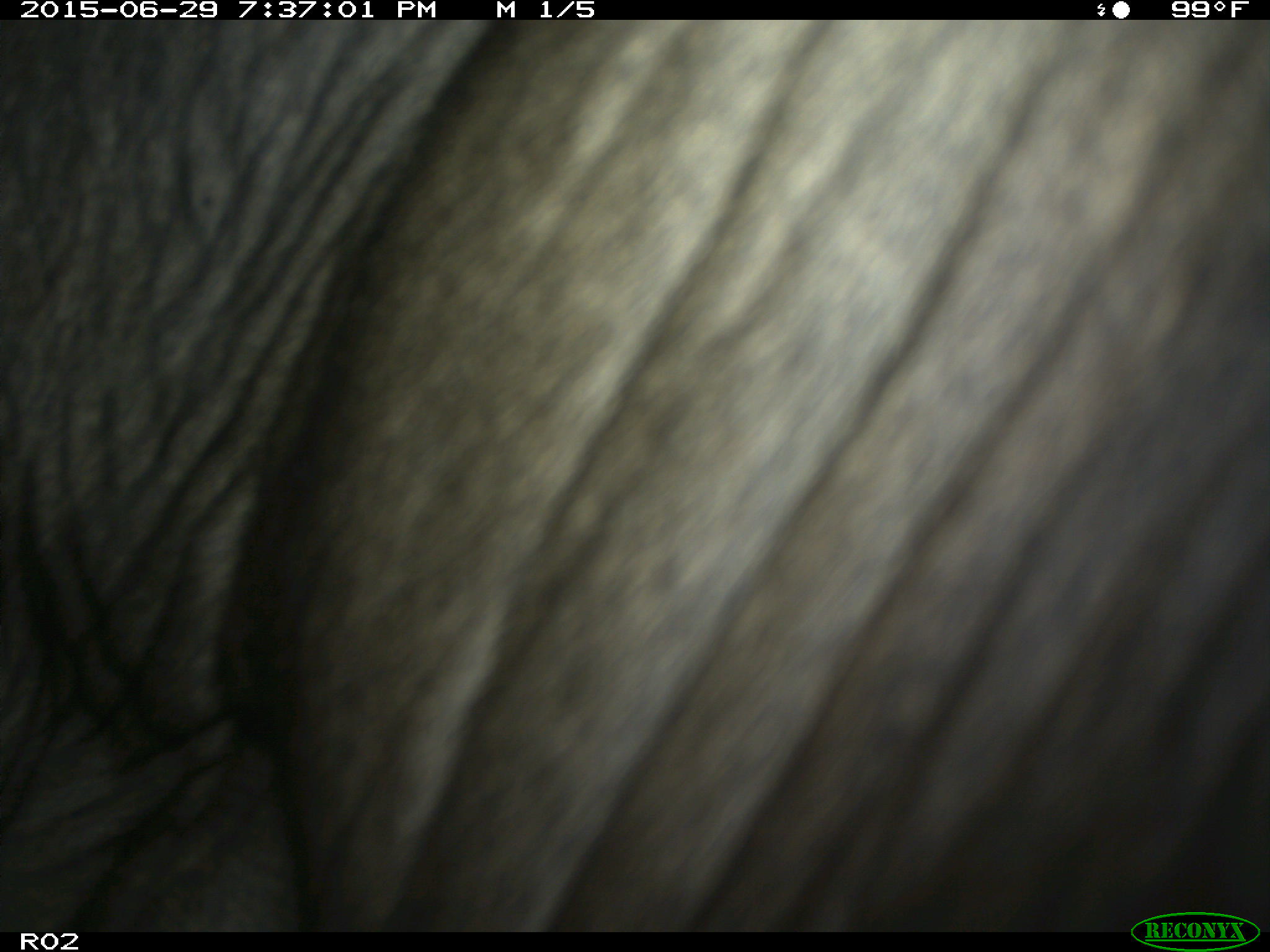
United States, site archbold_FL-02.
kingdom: Animalia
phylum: Chordata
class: Mammalia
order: Artiodactyla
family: Bovidae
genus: Bos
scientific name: Bos taurus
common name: domestic cow